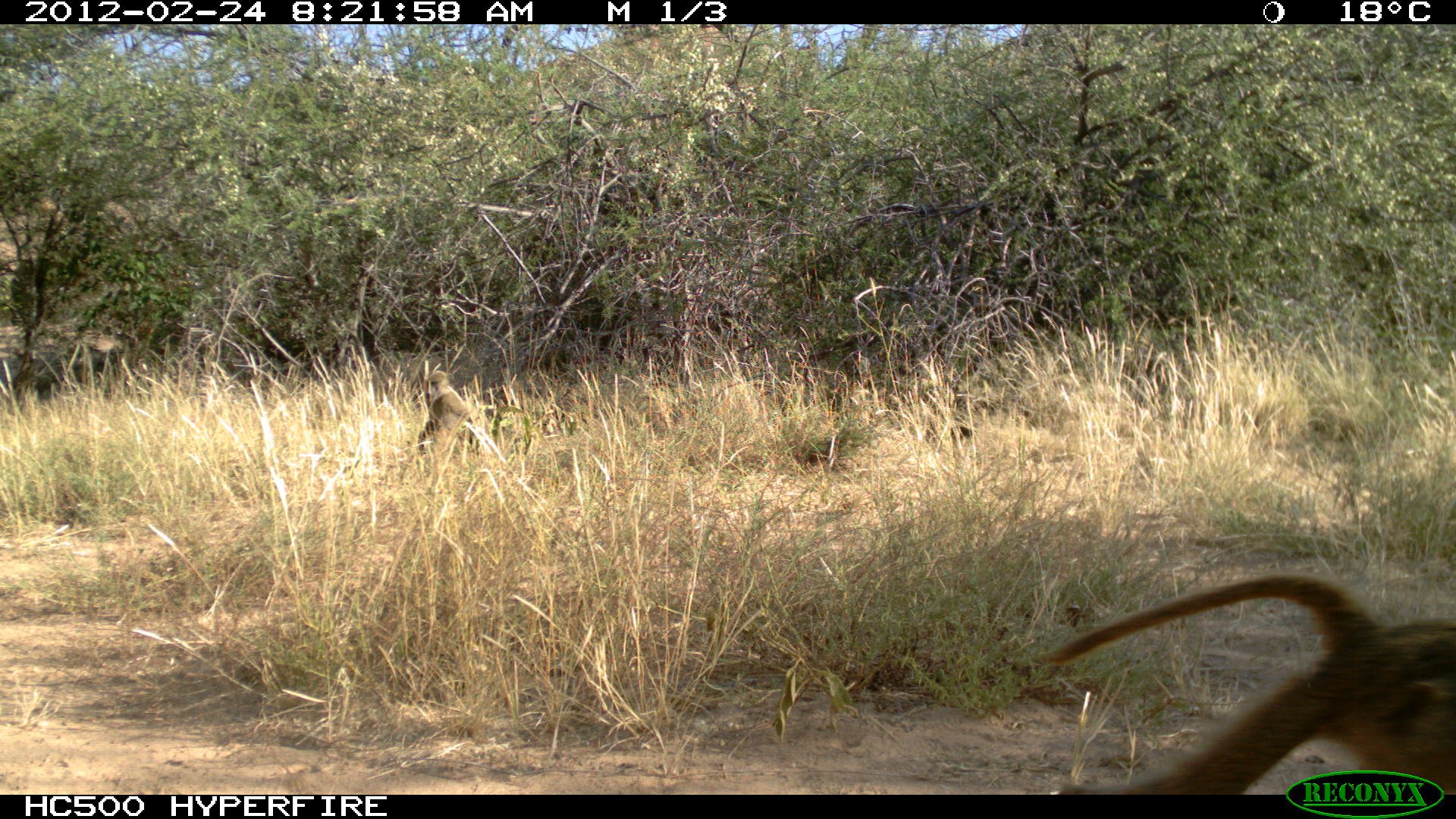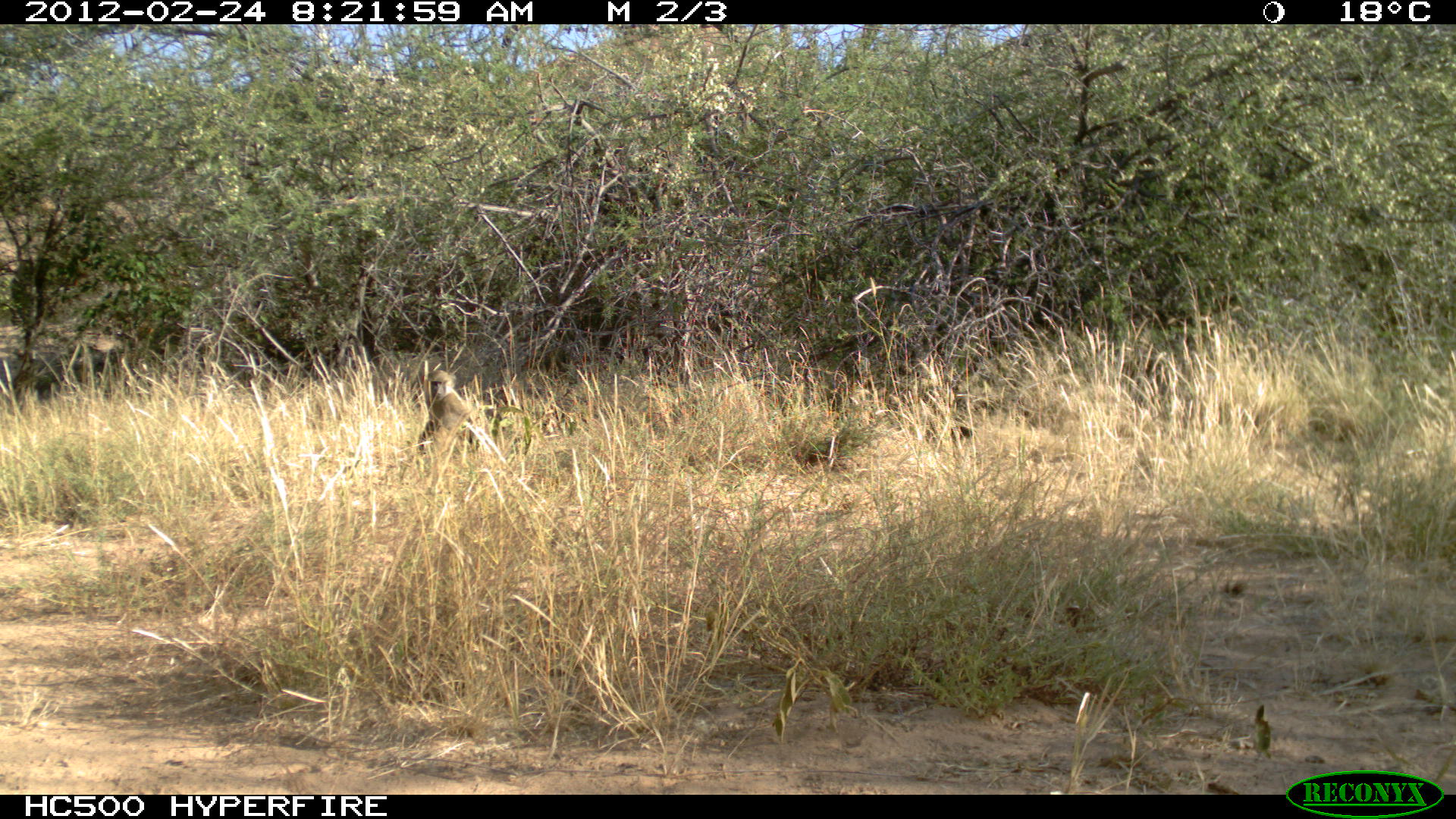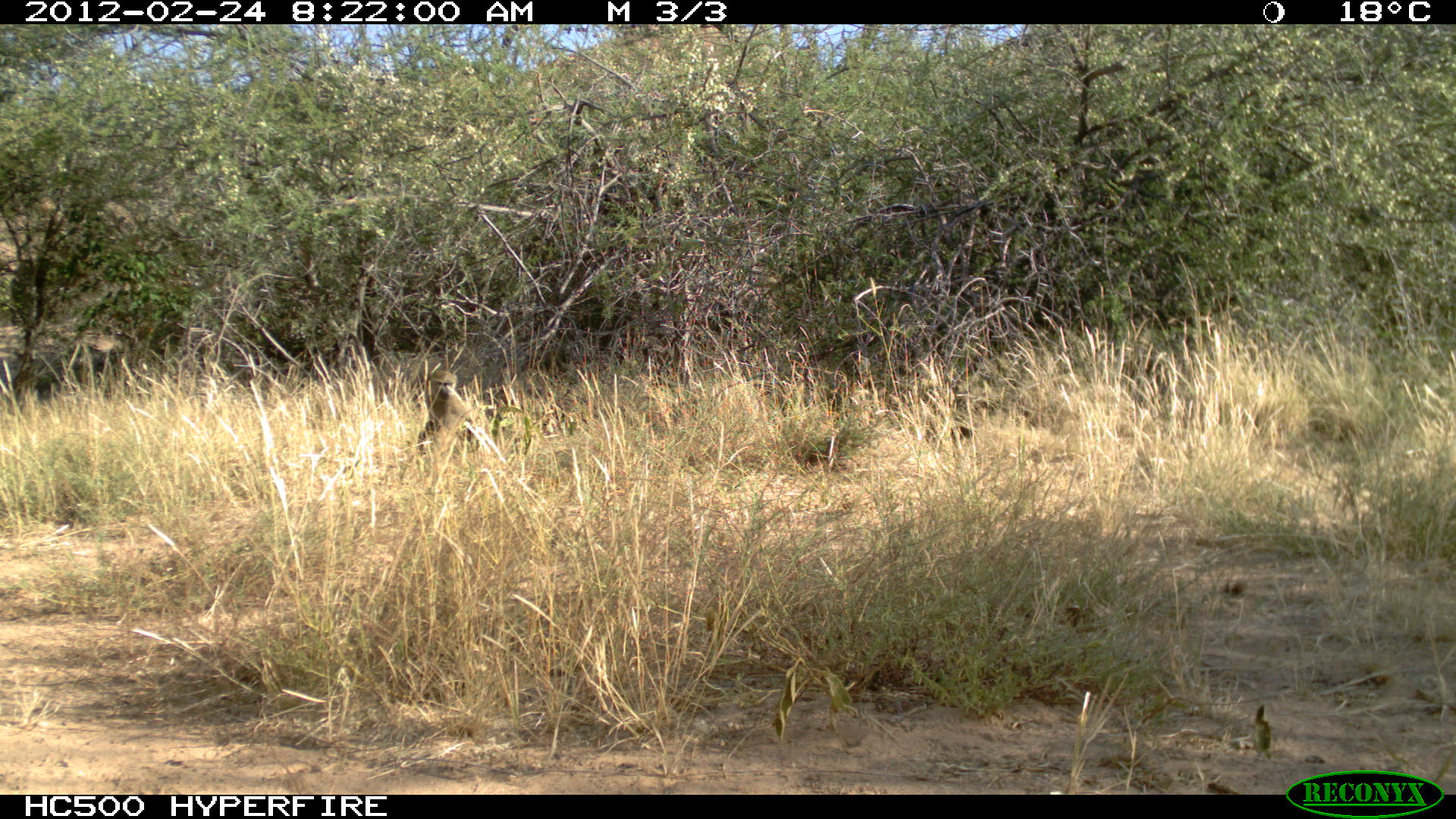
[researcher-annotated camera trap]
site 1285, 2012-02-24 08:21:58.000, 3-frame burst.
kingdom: Animalia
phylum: Chordata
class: Mammalia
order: Primates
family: Cercopithecidae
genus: Papio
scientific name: Papio anubis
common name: olive baboon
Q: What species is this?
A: Papio anubis (olive baboon).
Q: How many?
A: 2.